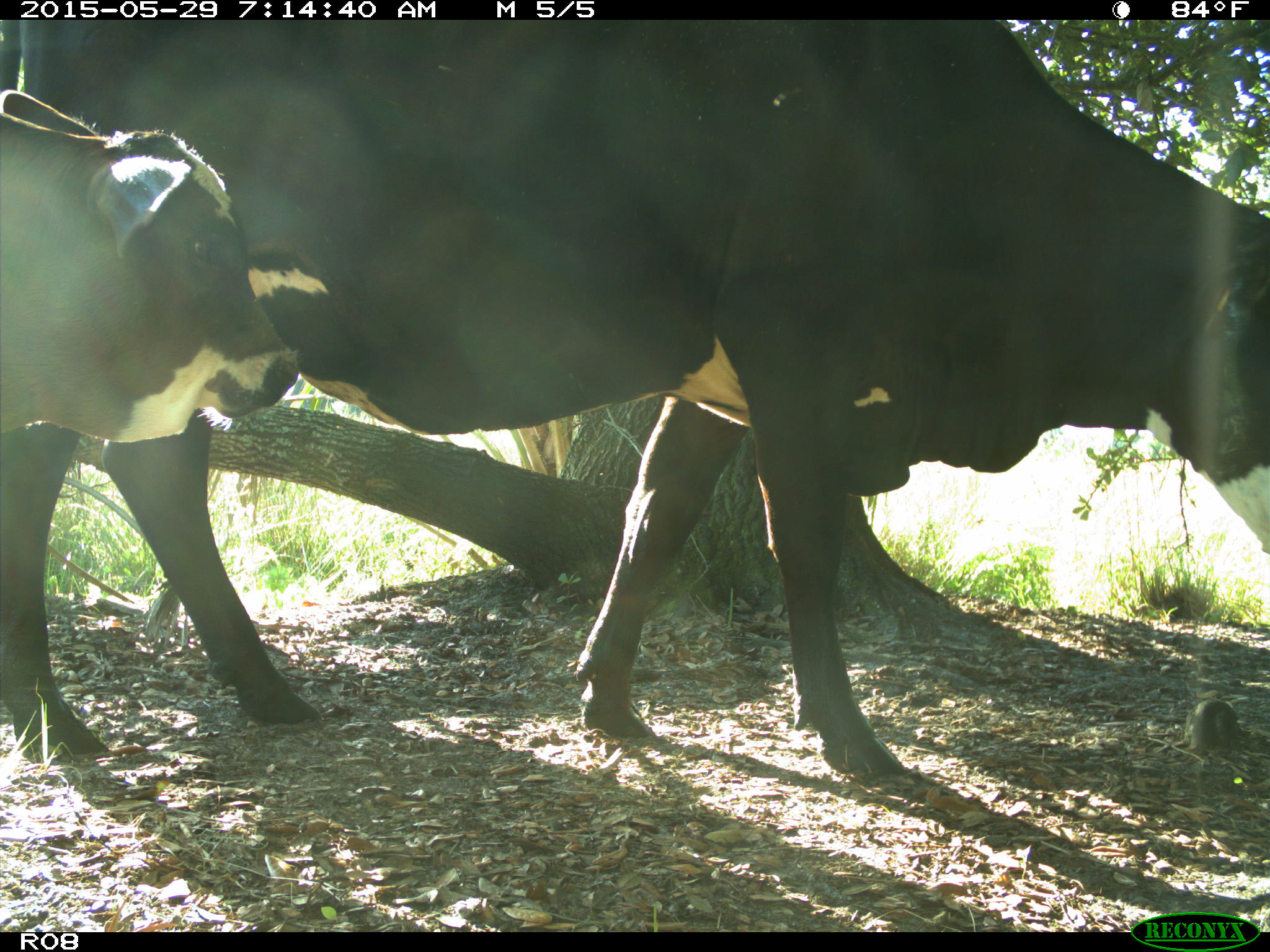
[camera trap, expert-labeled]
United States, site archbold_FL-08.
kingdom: Animalia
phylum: Chordata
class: Mammalia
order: Artiodactyla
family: Bovidae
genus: Bos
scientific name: Bos taurus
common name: domestic cow